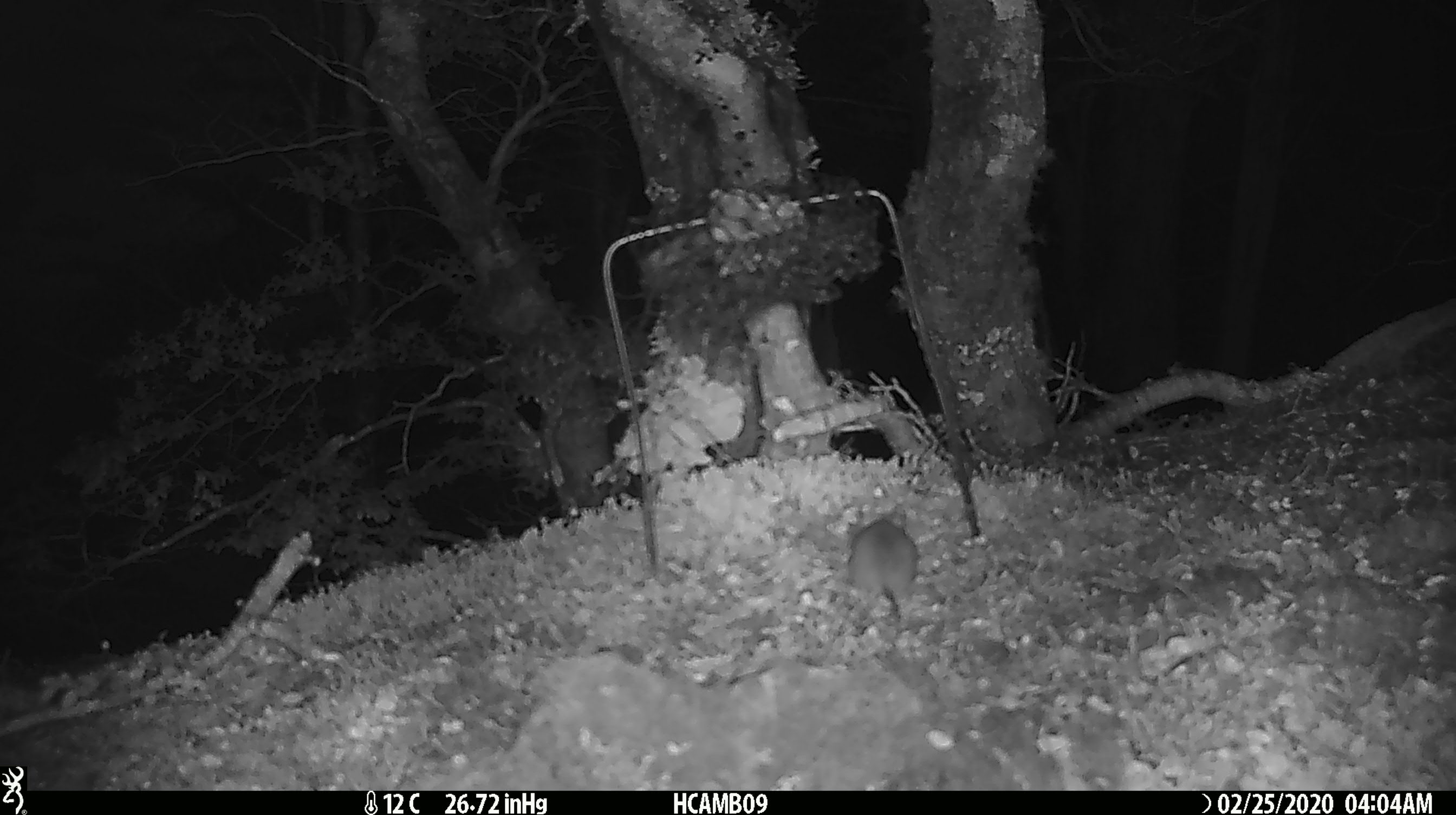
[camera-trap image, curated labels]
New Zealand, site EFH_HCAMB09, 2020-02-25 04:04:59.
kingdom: Animalia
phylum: Chordata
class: Mammalia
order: Rodentia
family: Muridae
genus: Mus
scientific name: Mus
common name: mouse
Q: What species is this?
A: Mouse (Mus).